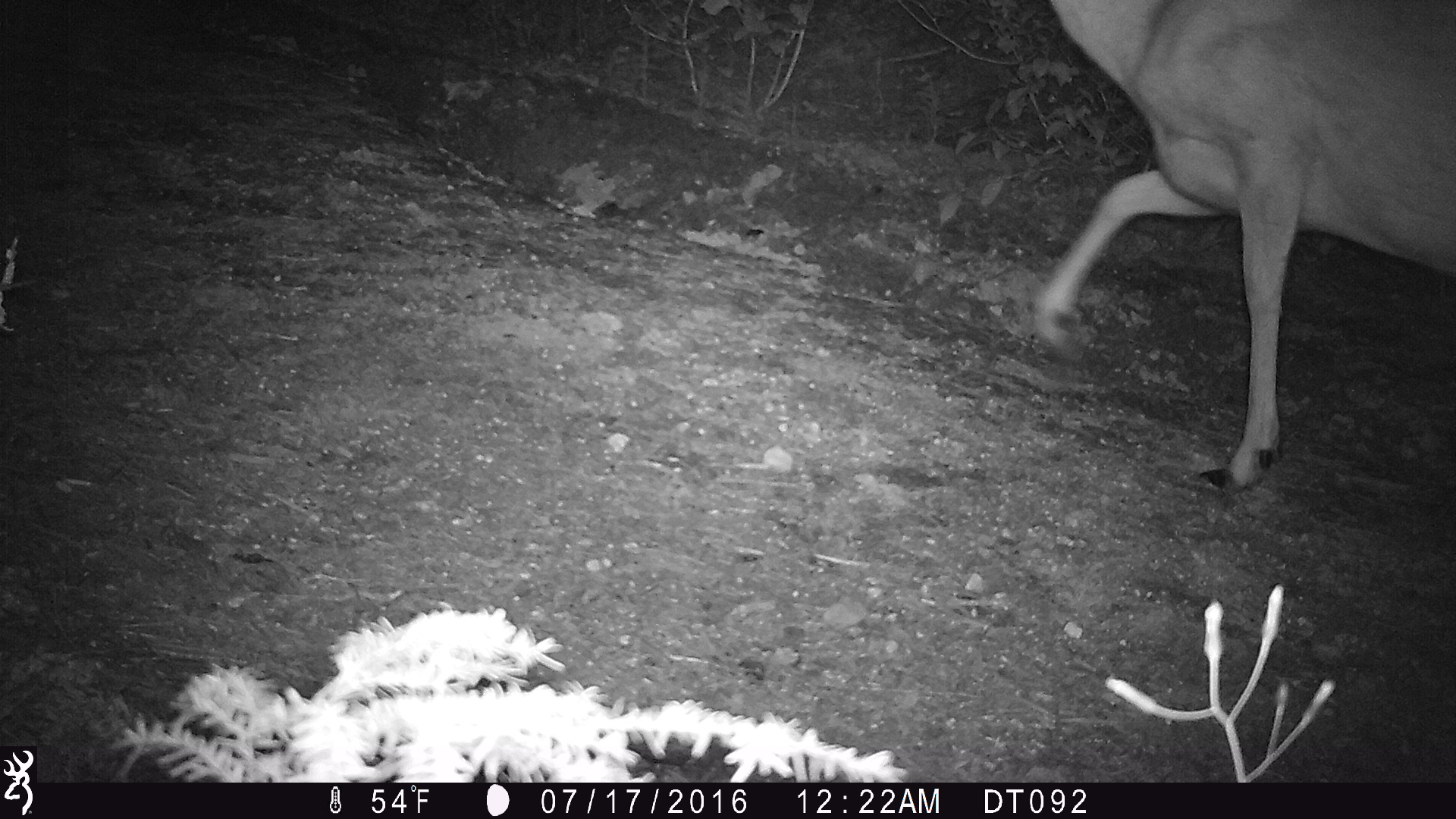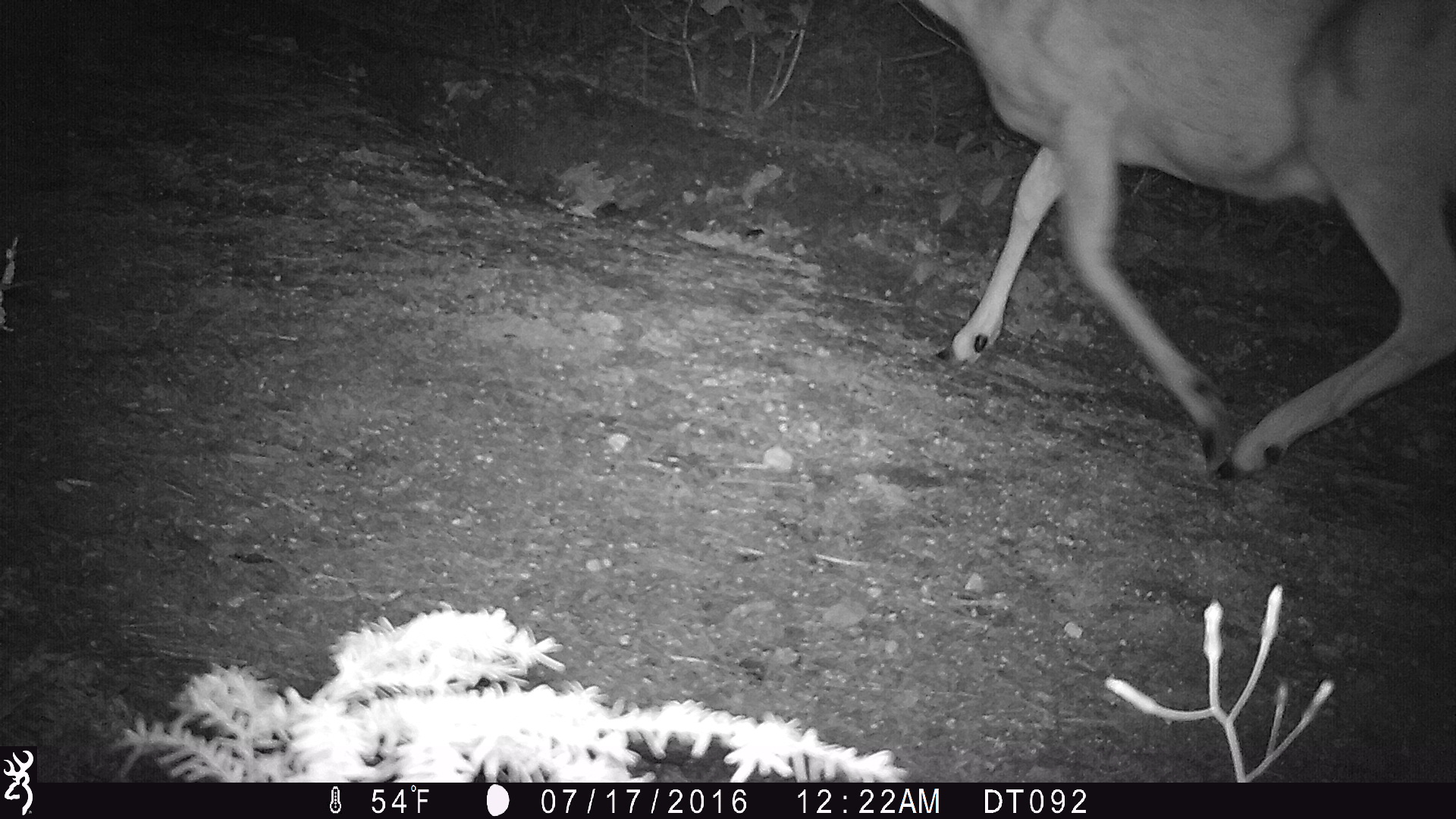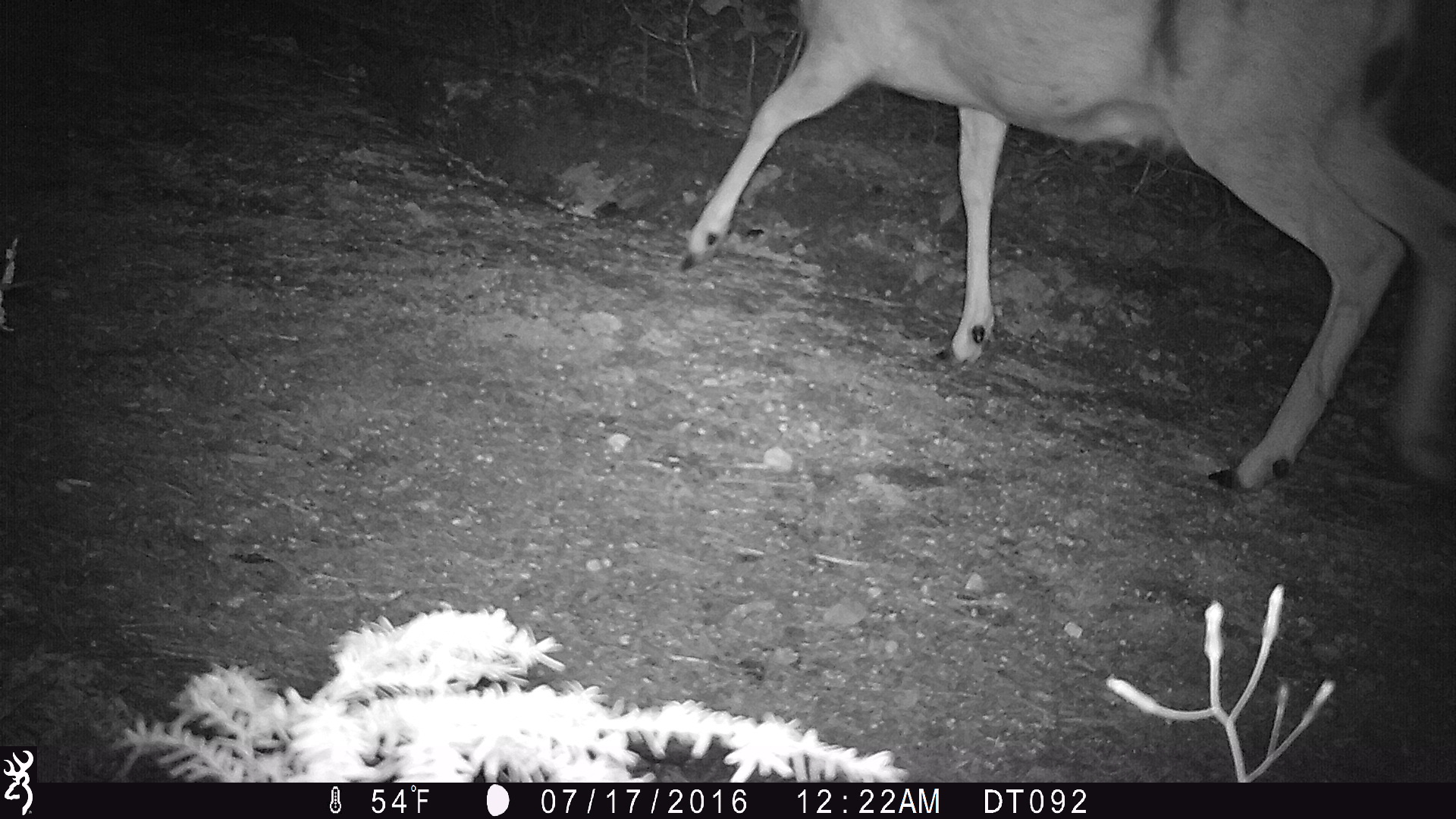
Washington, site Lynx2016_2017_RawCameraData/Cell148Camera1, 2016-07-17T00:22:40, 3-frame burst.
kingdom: Animalia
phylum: Chordata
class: Mammalia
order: Artiodactyla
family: Cervidae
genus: Odocoileus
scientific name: Odocoileus hemionus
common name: mule deer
Odocoileus hemionus (mule deer). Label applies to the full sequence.